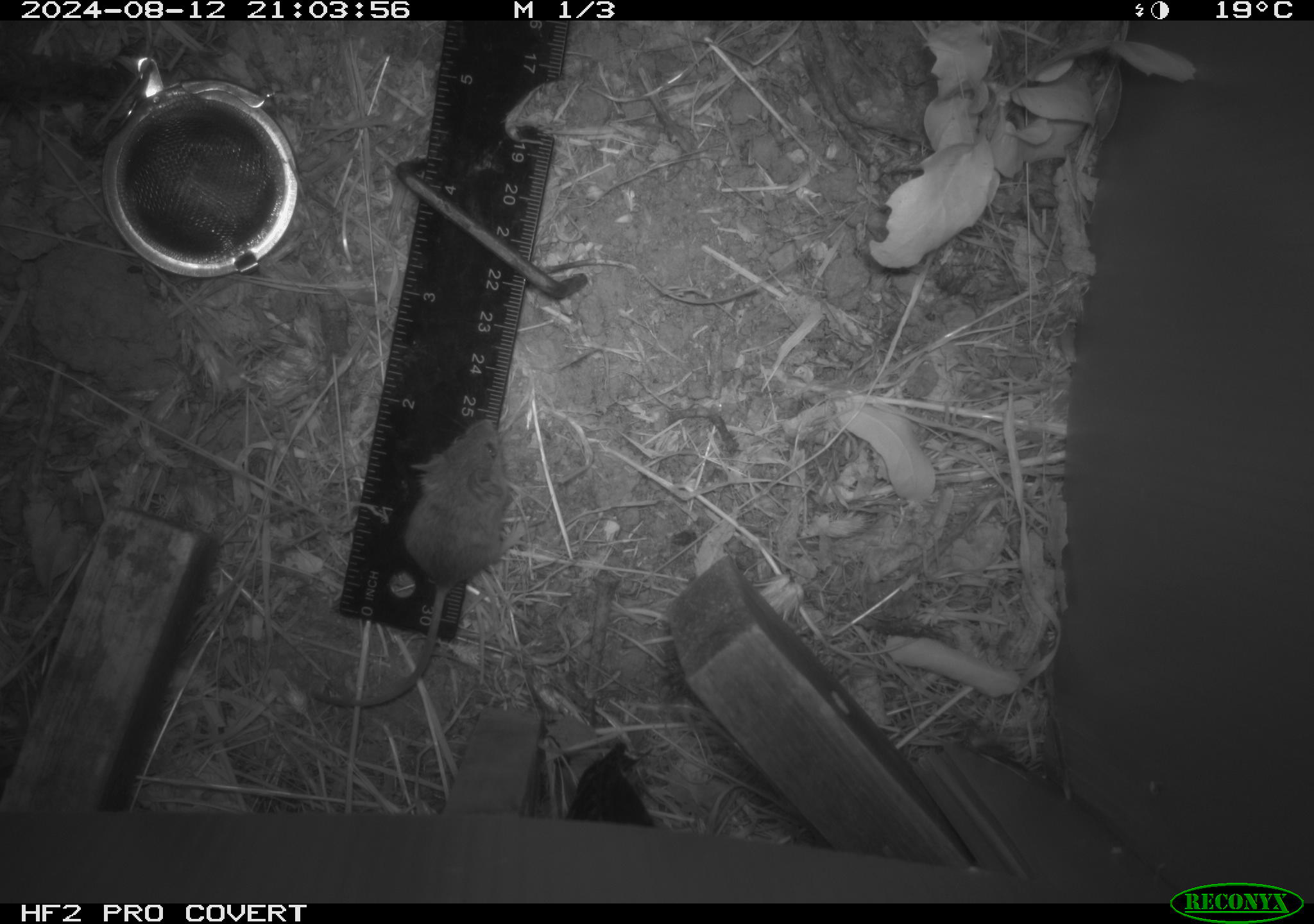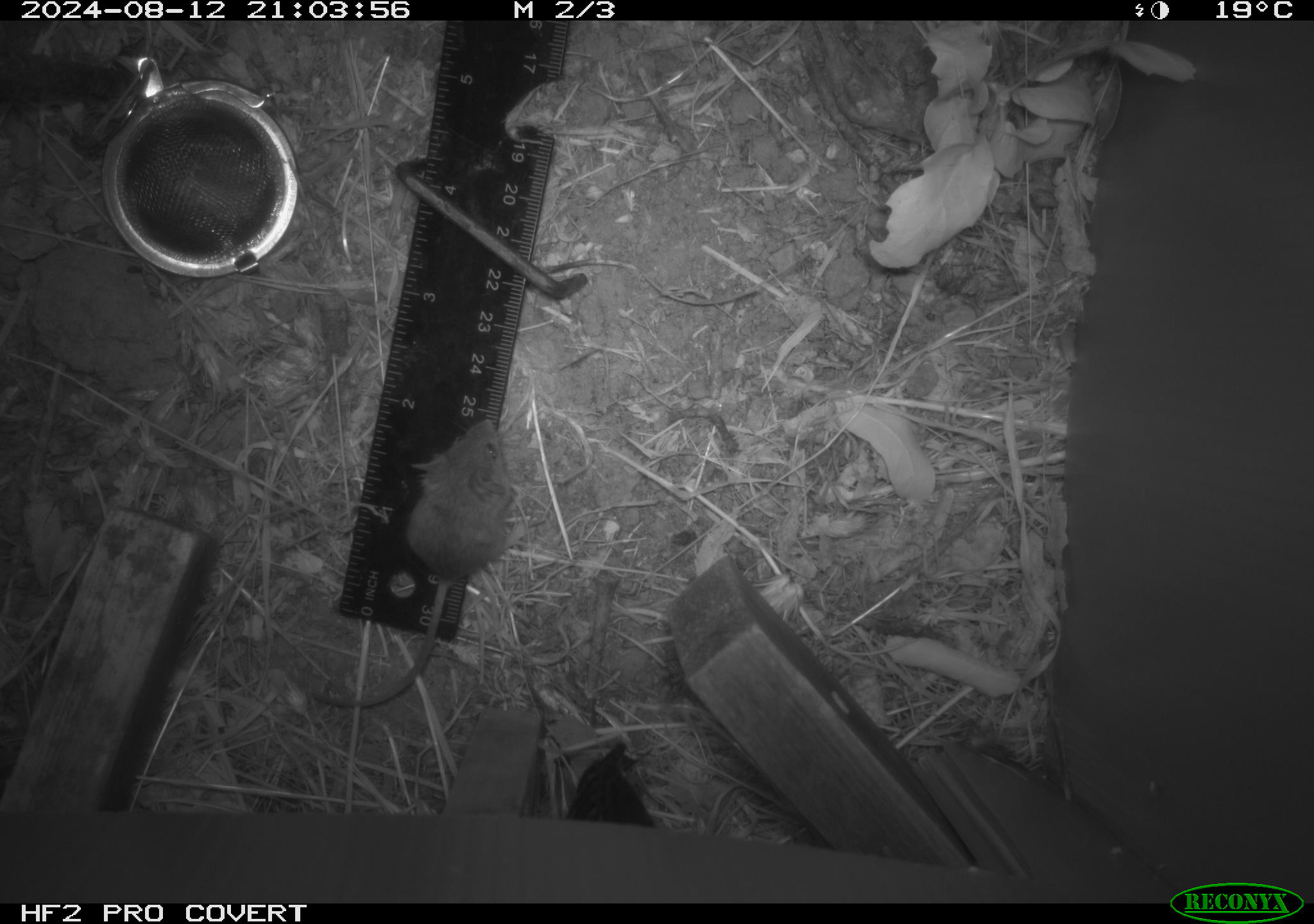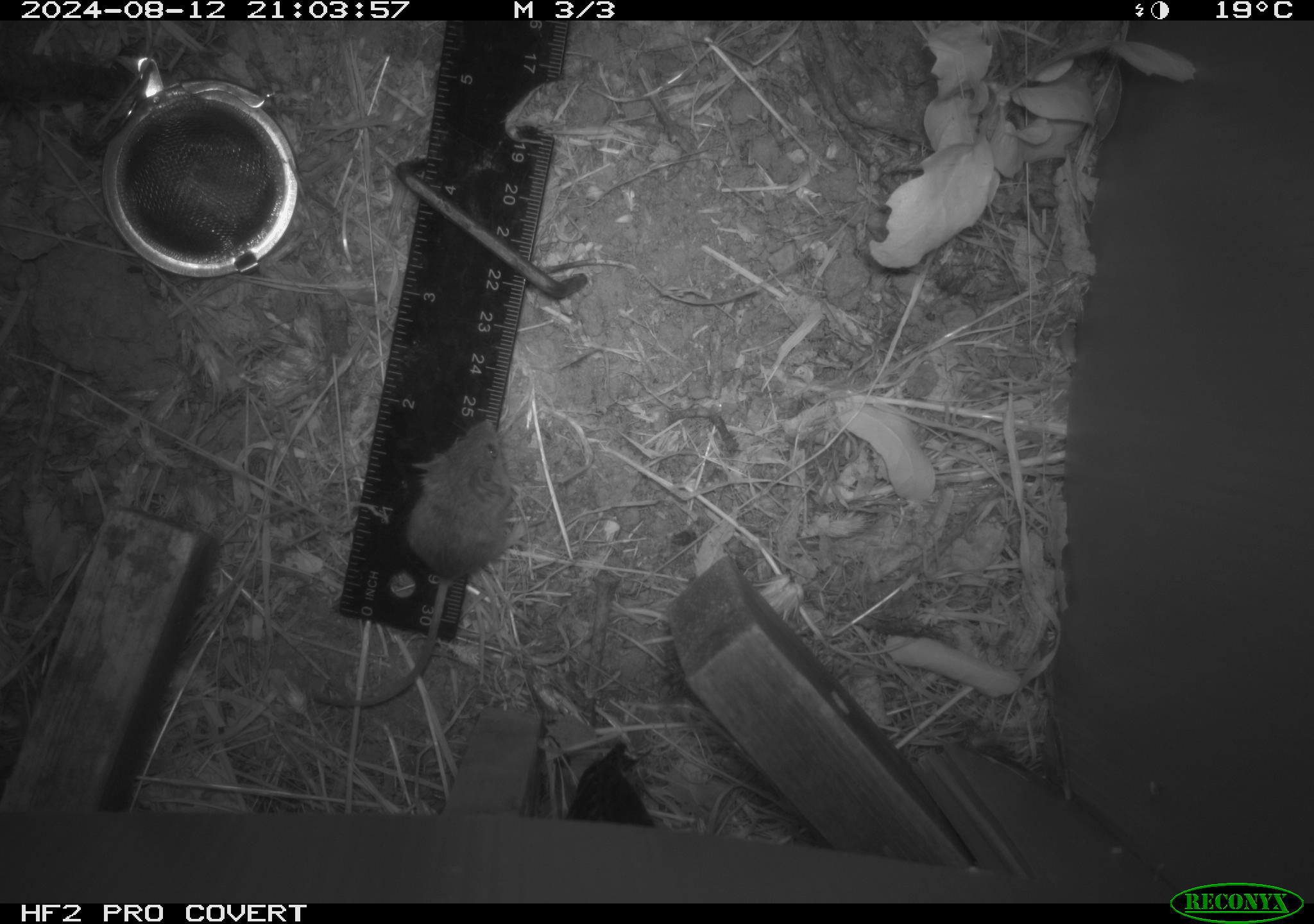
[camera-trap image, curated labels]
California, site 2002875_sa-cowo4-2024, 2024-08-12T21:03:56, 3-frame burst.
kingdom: Animalia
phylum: Chordata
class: Mammalia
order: Rodentia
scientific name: Rodentia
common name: mouse species